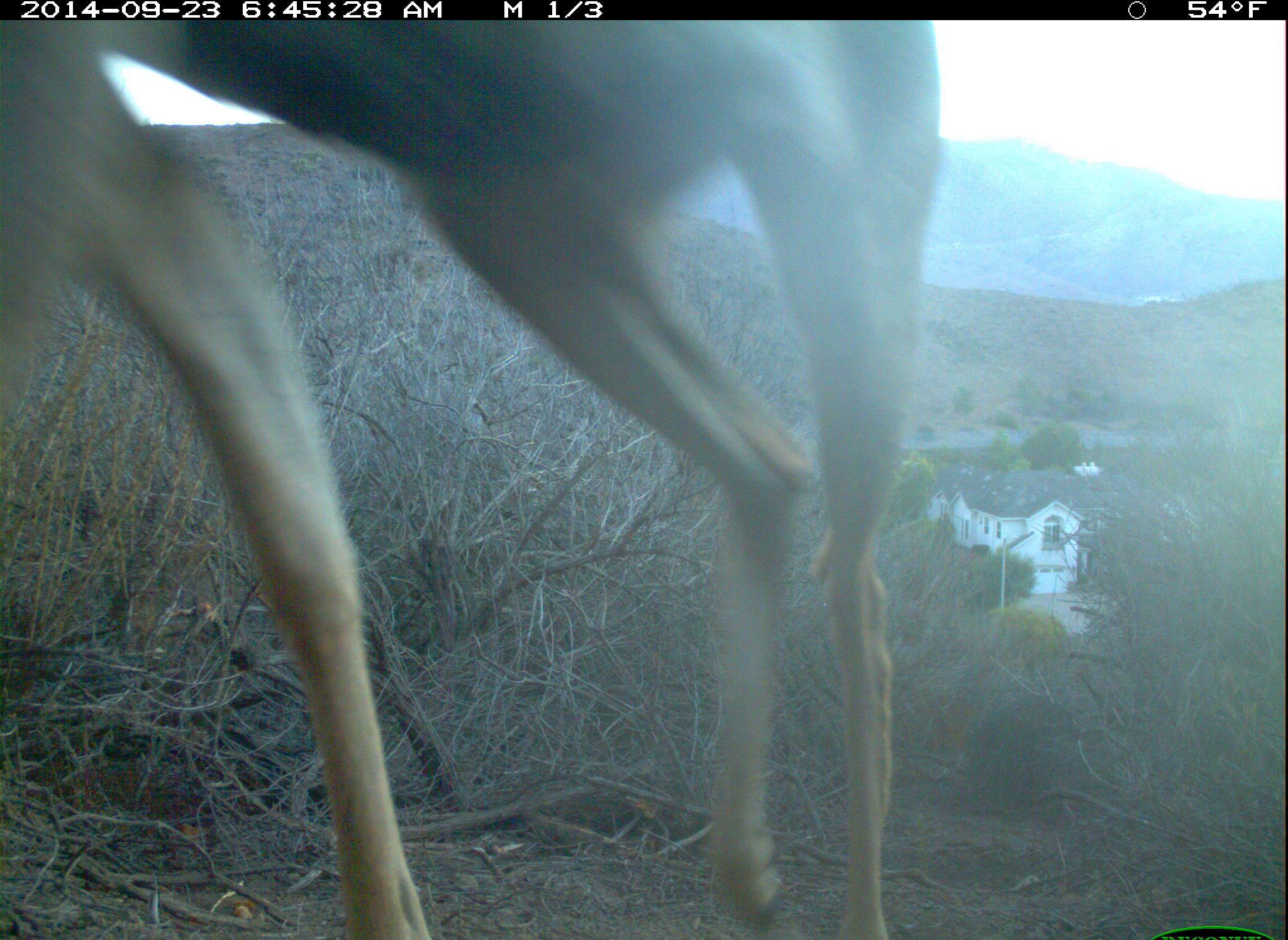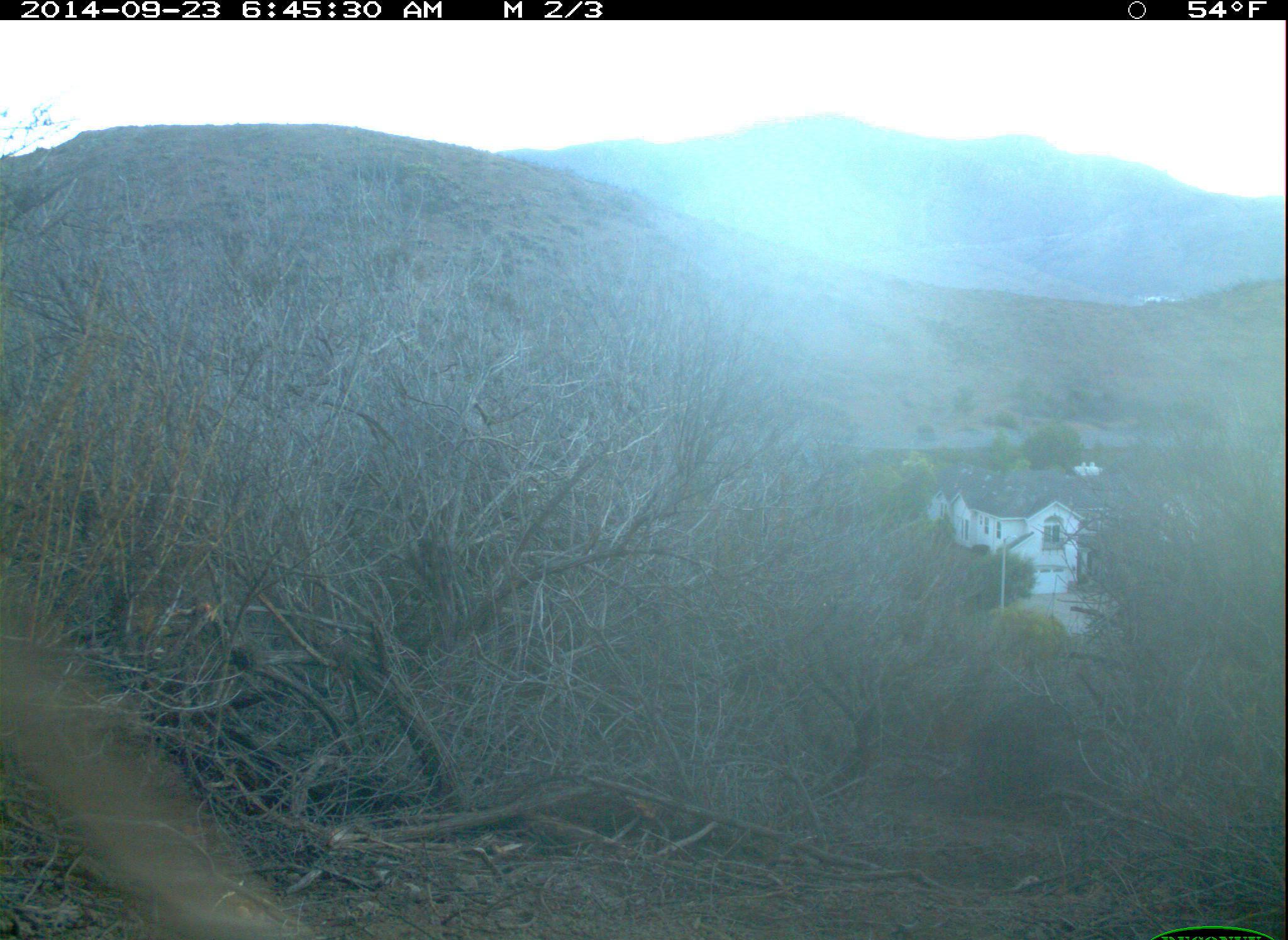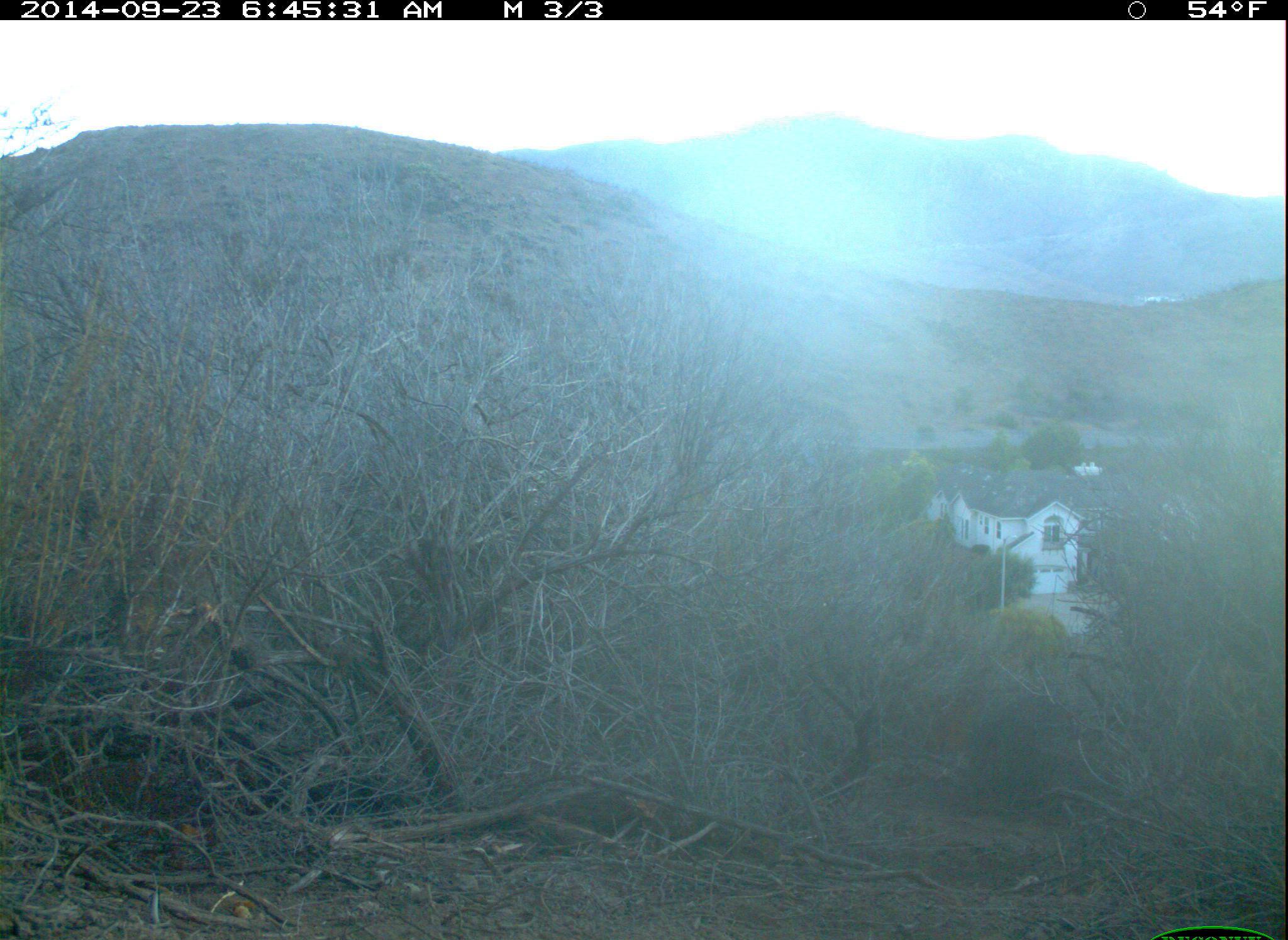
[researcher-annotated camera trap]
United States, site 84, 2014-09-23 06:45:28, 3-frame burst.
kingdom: Animalia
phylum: Chordata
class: Mammalia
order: Artiodactyla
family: Cervidae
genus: Odocoileus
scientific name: Odocoileus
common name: deer